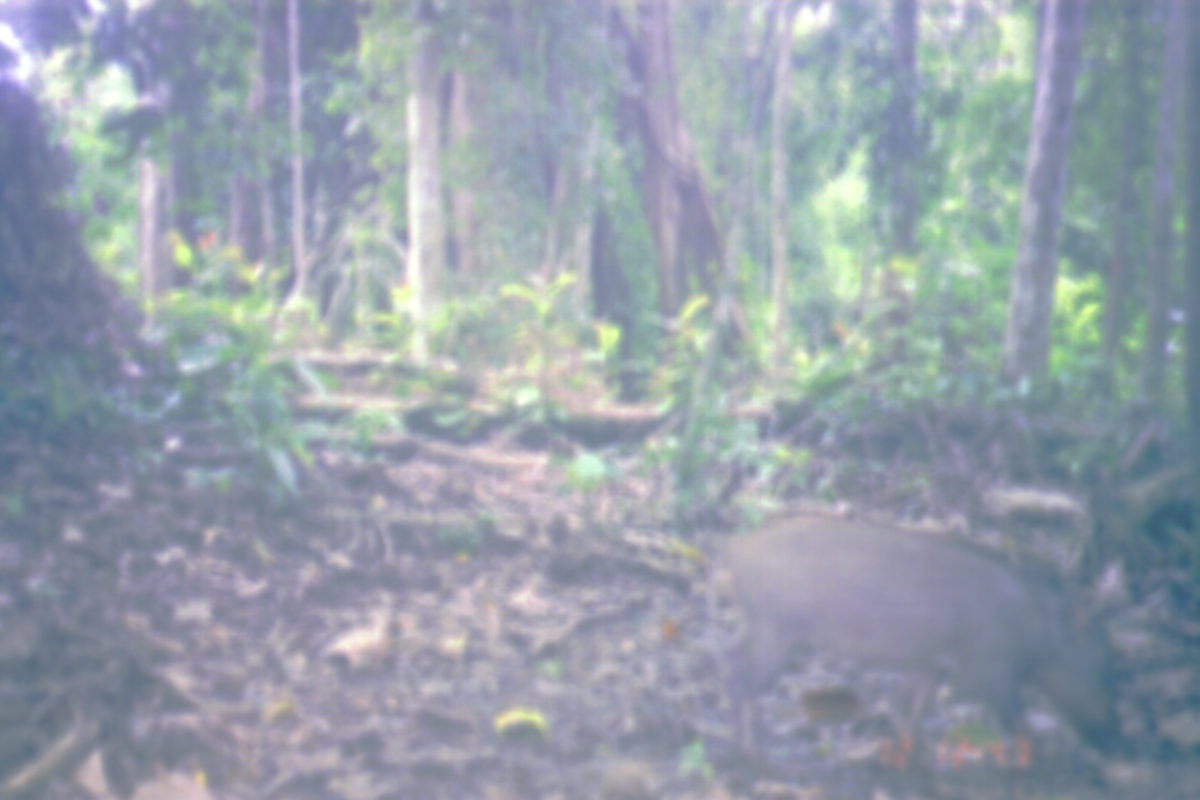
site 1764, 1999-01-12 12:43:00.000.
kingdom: Animalia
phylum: Chordata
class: Mammalia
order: Artiodactyla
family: Suidae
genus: Sus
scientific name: Sus scrofa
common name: wild boar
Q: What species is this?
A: Sus scrofa (wild boar).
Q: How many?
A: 1.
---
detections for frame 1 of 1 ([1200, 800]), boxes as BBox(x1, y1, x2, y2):
sus scrofa: BBox(719, 507, 1120, 770)